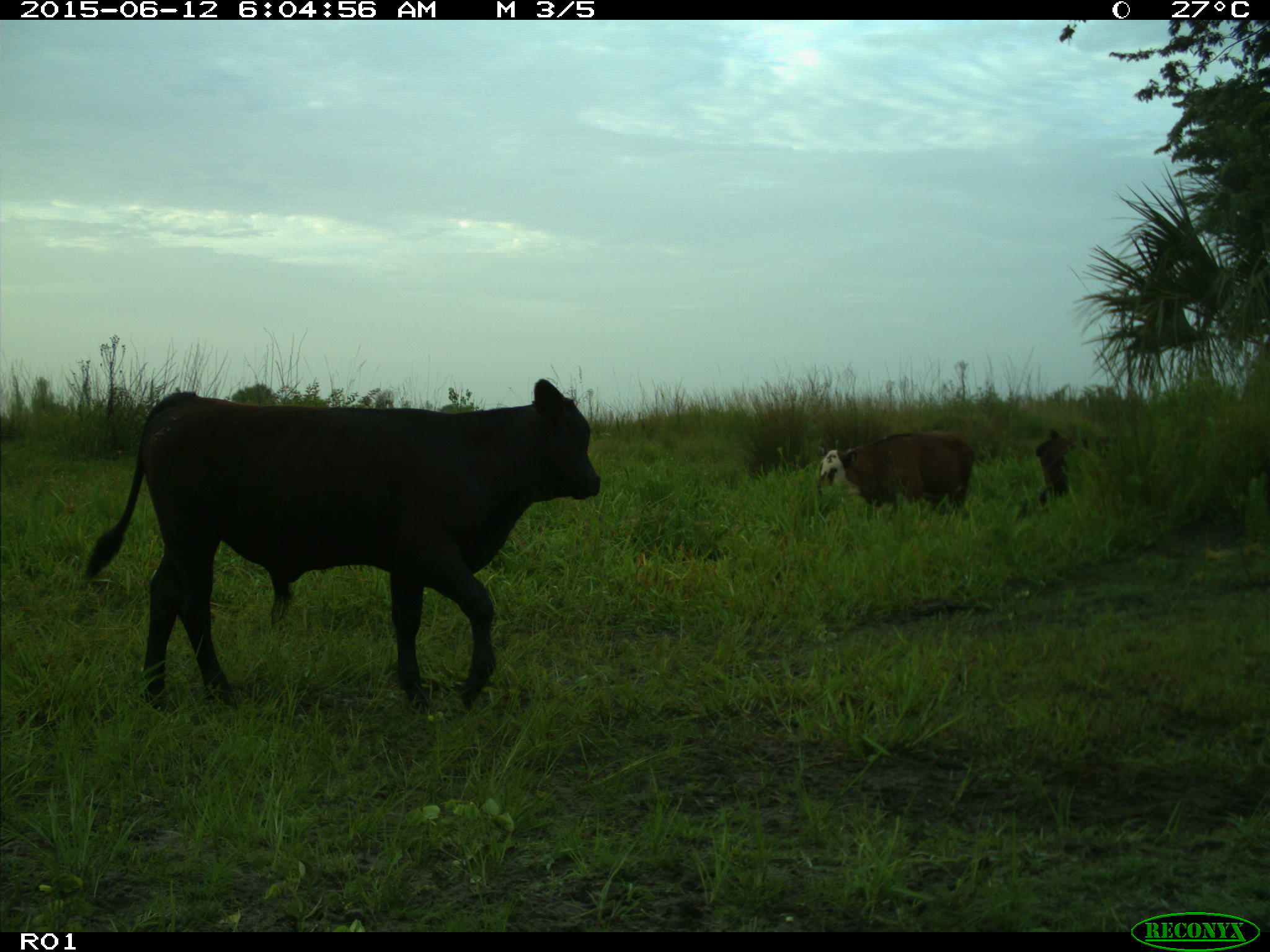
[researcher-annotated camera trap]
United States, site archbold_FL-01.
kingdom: Animalia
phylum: Chordata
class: Mammalia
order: Artiodactyla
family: Bovidae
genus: Bos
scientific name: Bos taurus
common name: domestic cow